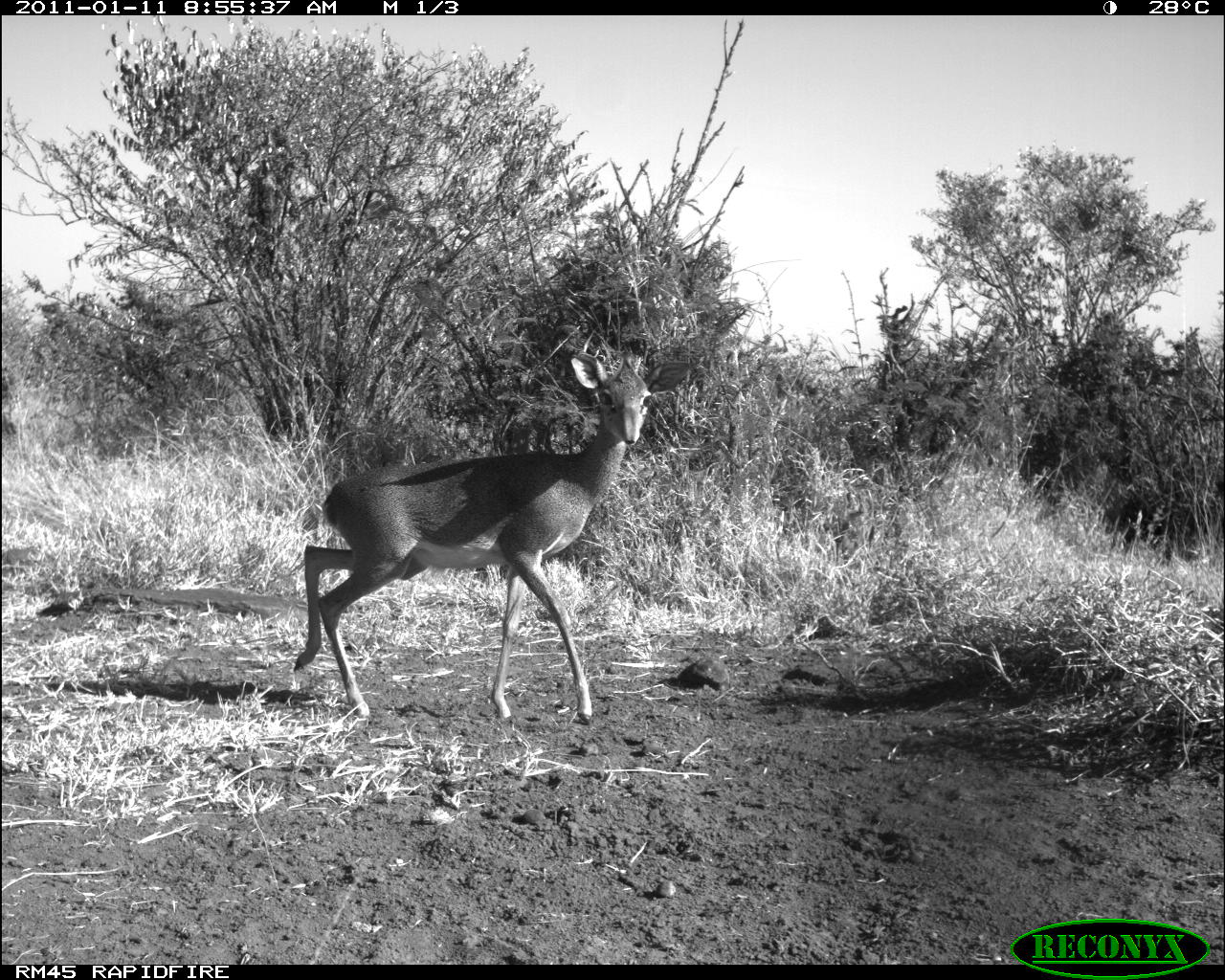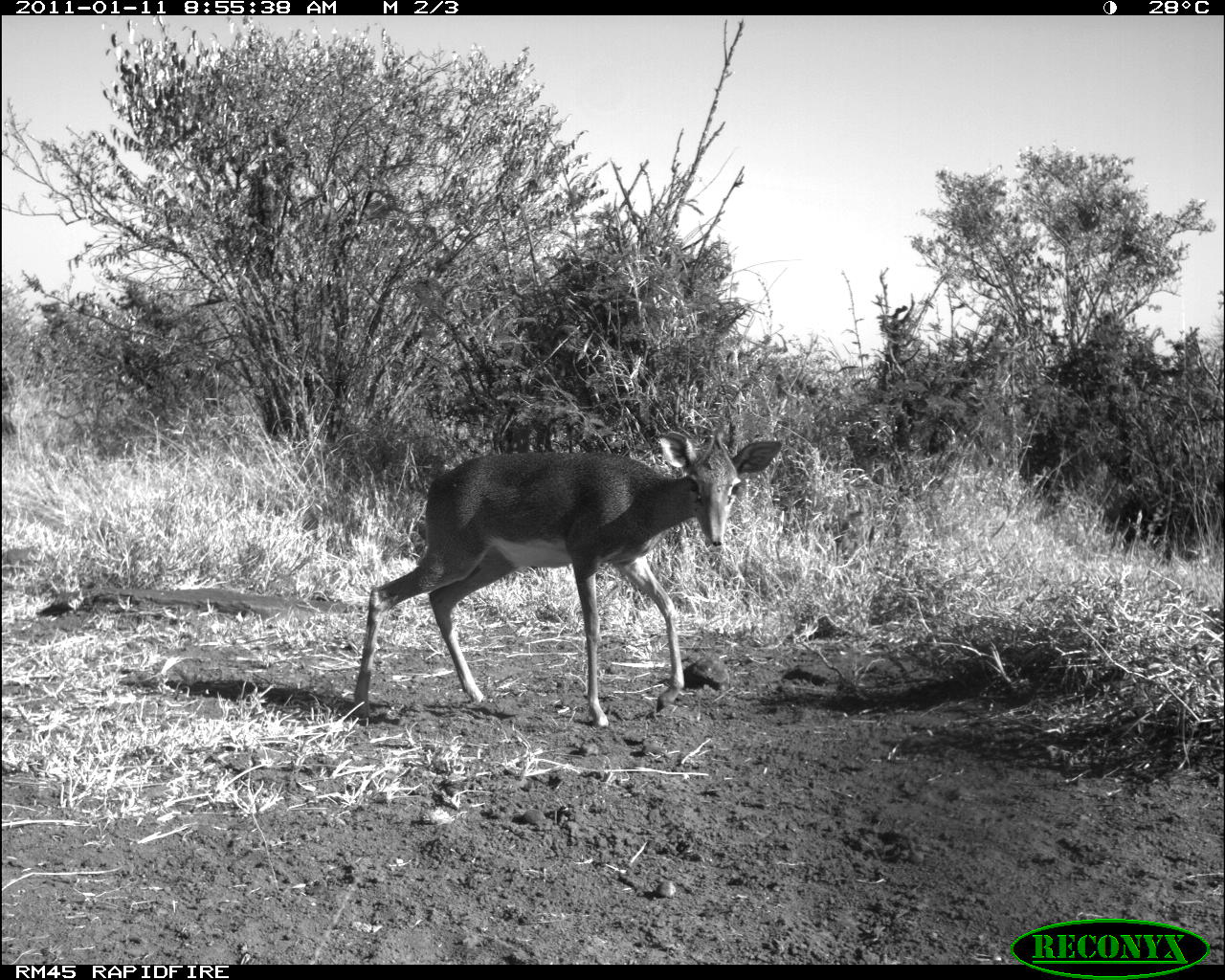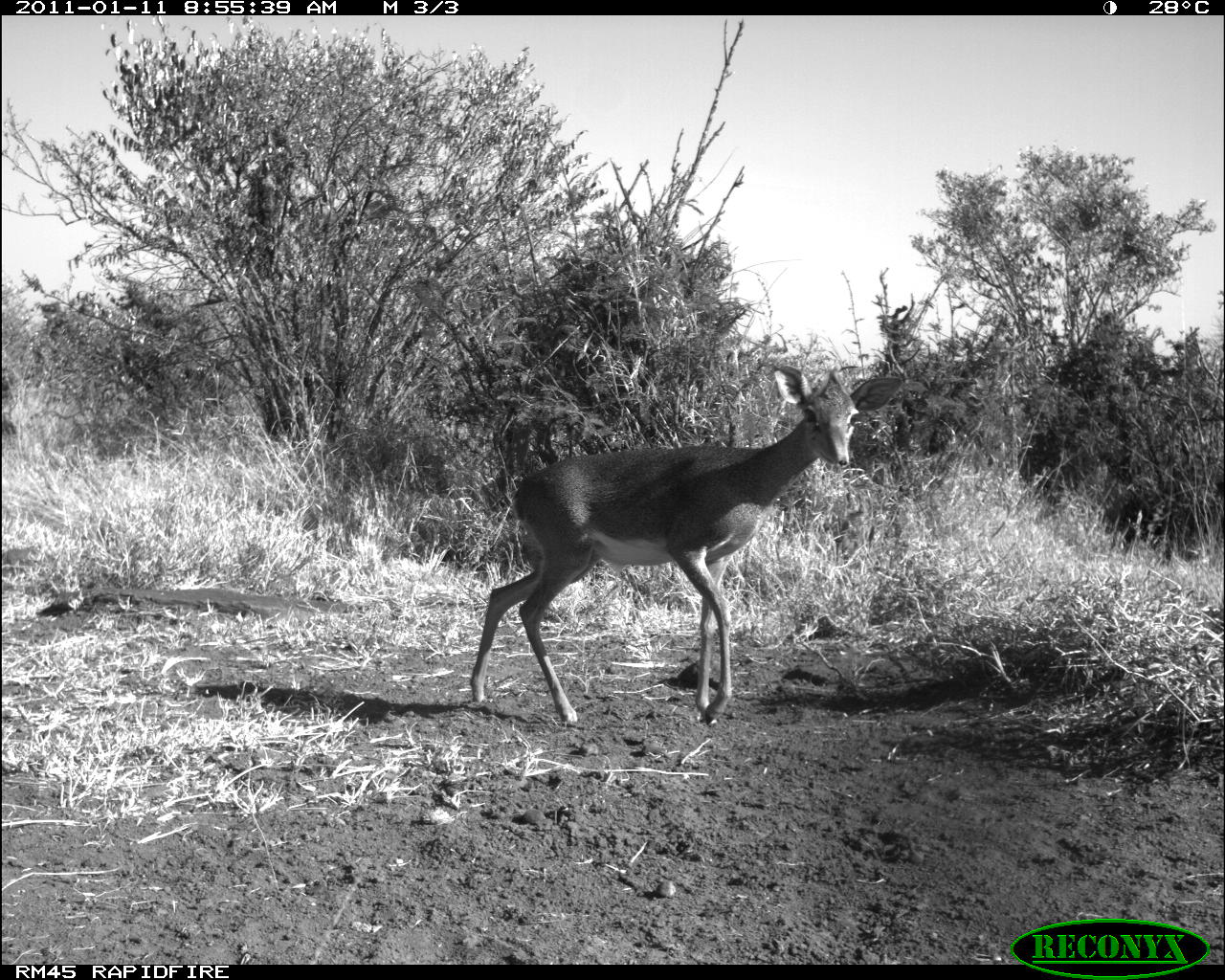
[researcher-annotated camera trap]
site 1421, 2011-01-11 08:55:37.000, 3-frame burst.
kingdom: Animalia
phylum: Chordata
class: Mammalia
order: Artiodactyla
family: Bovidae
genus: Madoqua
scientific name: Madoqua guentheri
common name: günther's dik-dik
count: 1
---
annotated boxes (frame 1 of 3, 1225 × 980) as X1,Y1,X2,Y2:
madoqua guentheri: 291,351,691,724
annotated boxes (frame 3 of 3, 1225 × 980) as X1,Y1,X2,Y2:
madoqua guentheri: 468,364,901,727